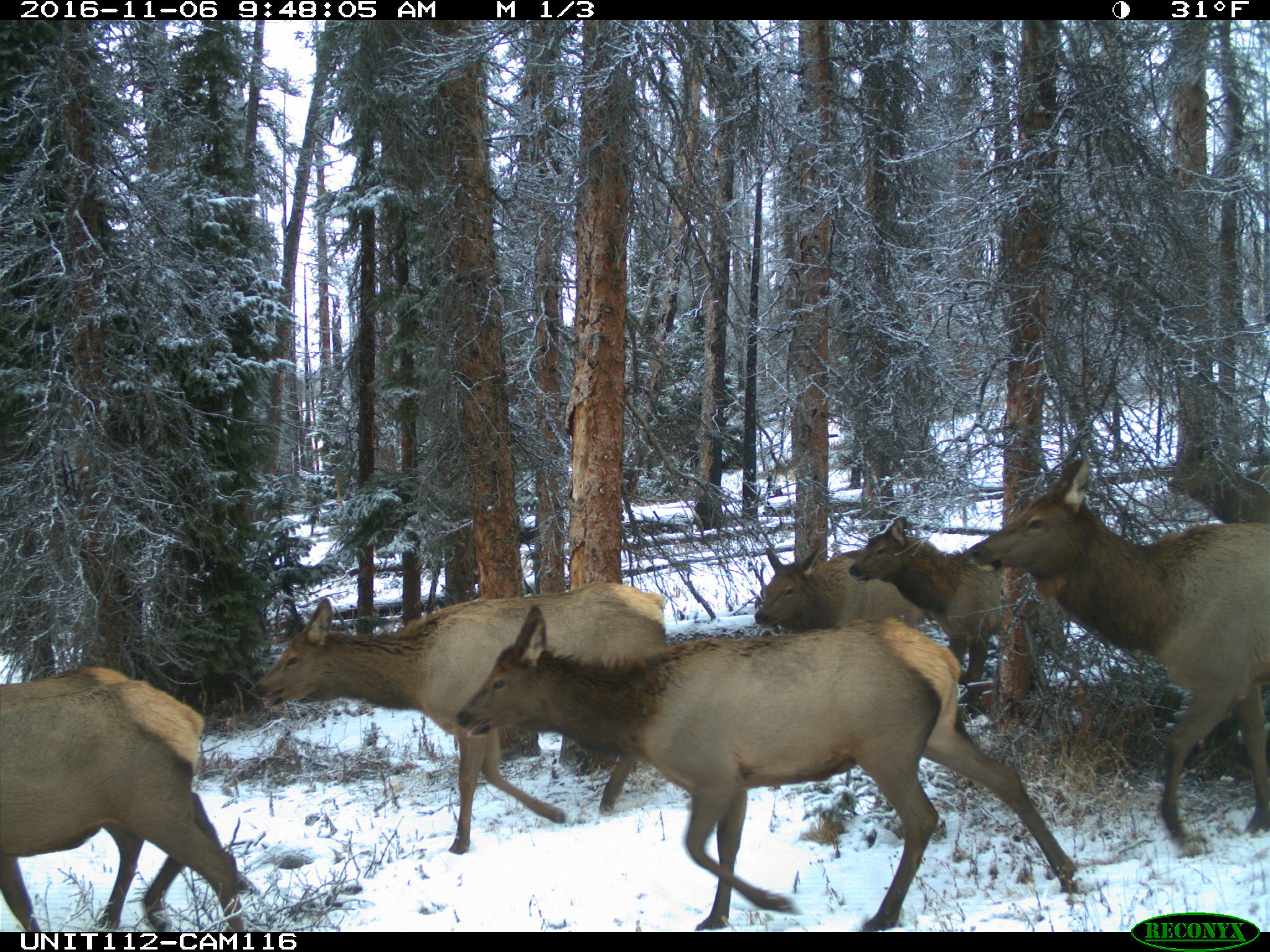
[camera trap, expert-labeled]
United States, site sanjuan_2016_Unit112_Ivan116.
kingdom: Animalia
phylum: Chordata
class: Mammalia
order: Artiodactyla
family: Cervidae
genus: Cervus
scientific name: Cervus elaphus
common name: red deer